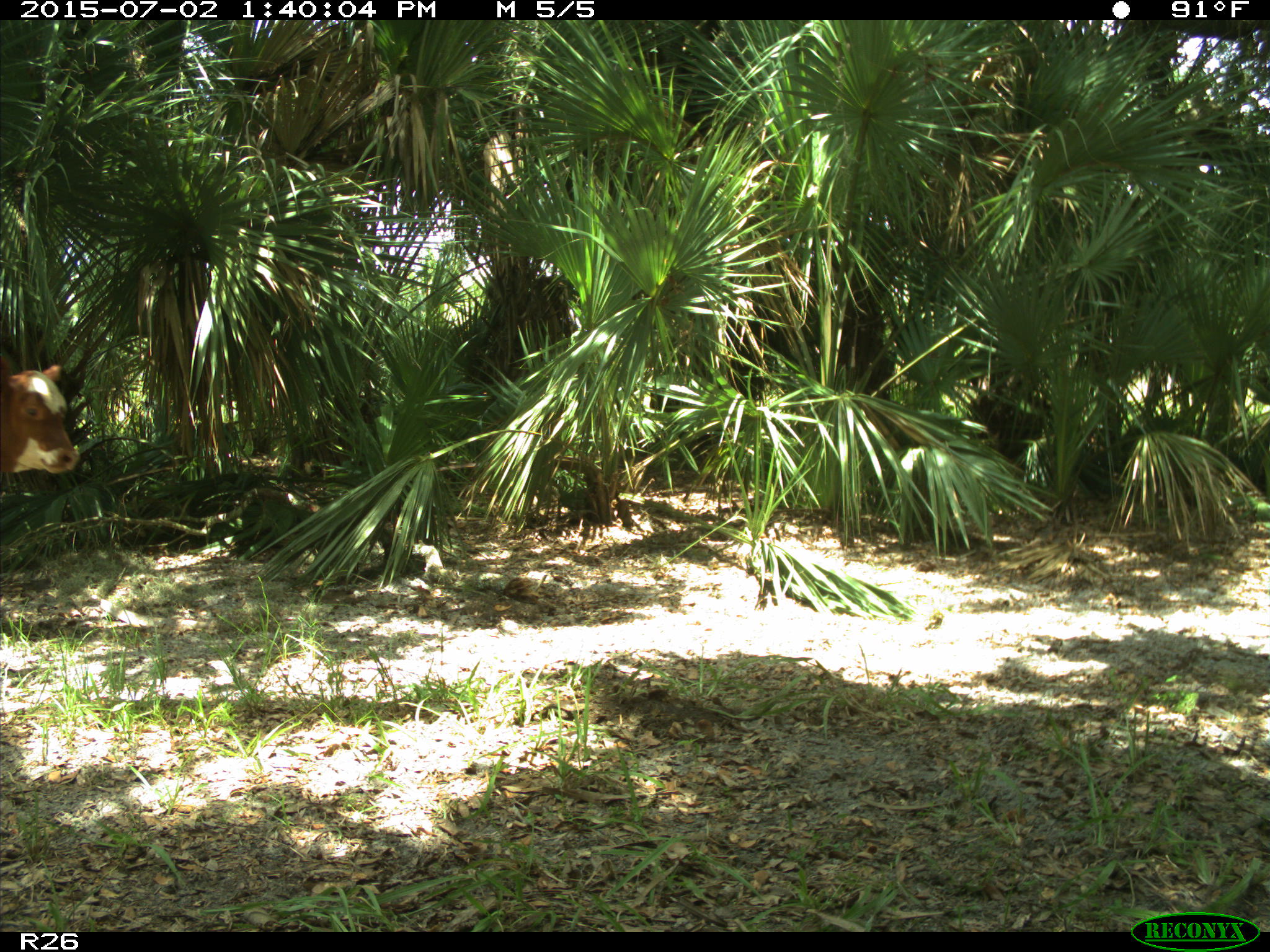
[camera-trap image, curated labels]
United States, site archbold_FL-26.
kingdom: Animalia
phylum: Chordata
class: Mammalia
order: Artiodactyla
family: Bovidae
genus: Bos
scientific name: Bos taurus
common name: domestic cow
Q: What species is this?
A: Bos taurus (domestic cow).